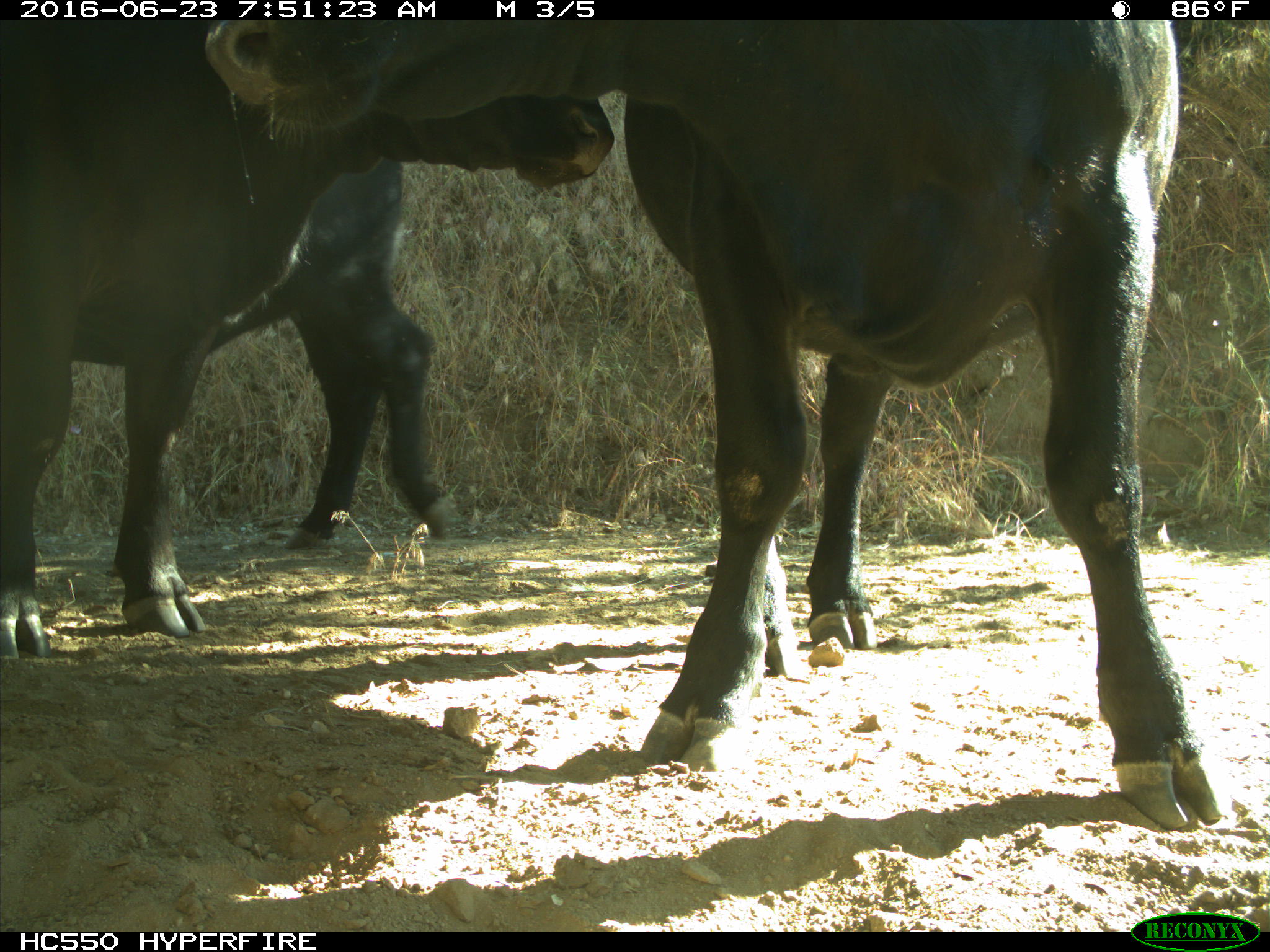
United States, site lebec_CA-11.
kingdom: Animalia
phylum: Chordata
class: Mammalia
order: Artiodactyla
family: Bovidae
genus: Bos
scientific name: Bos taurus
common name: domestic cow